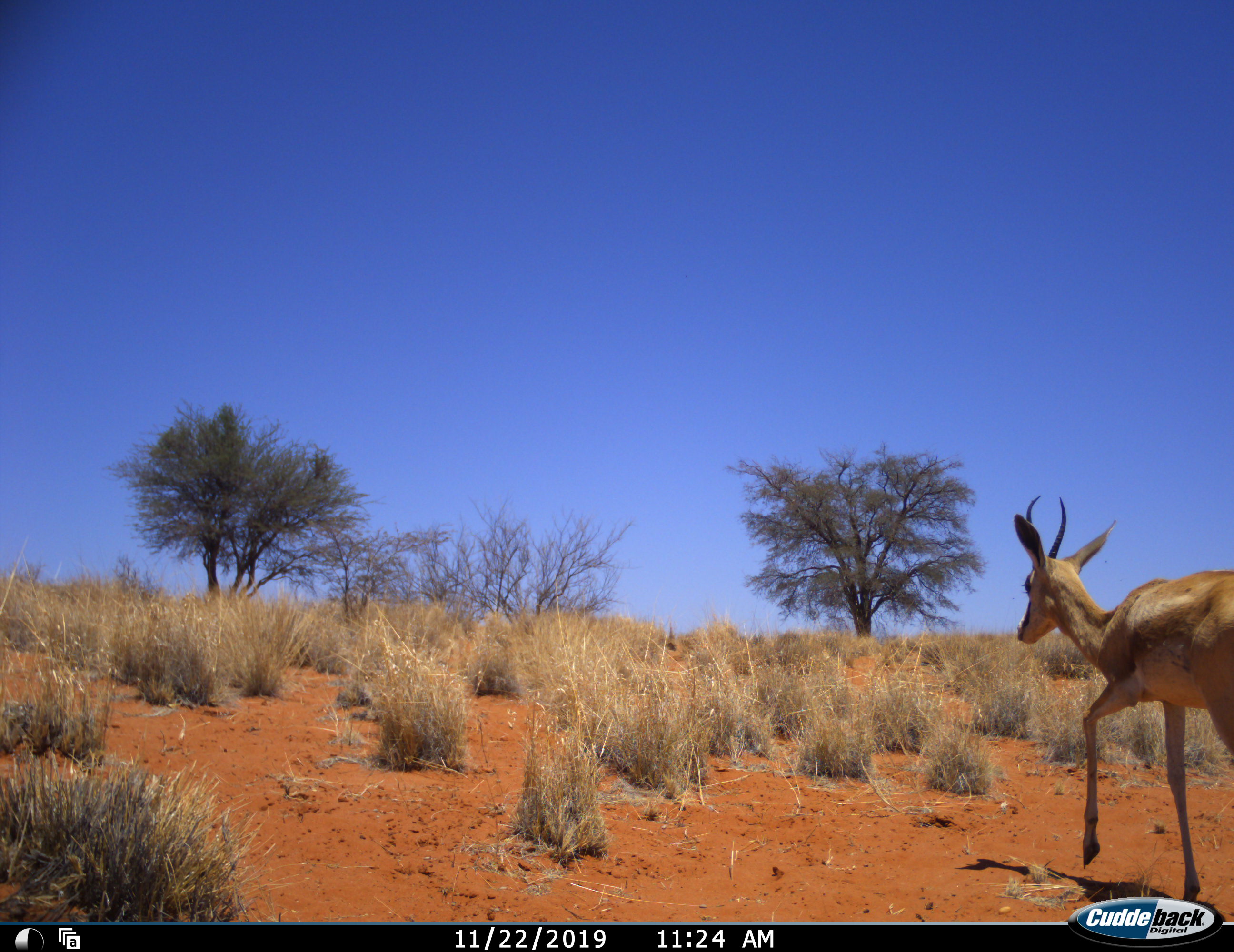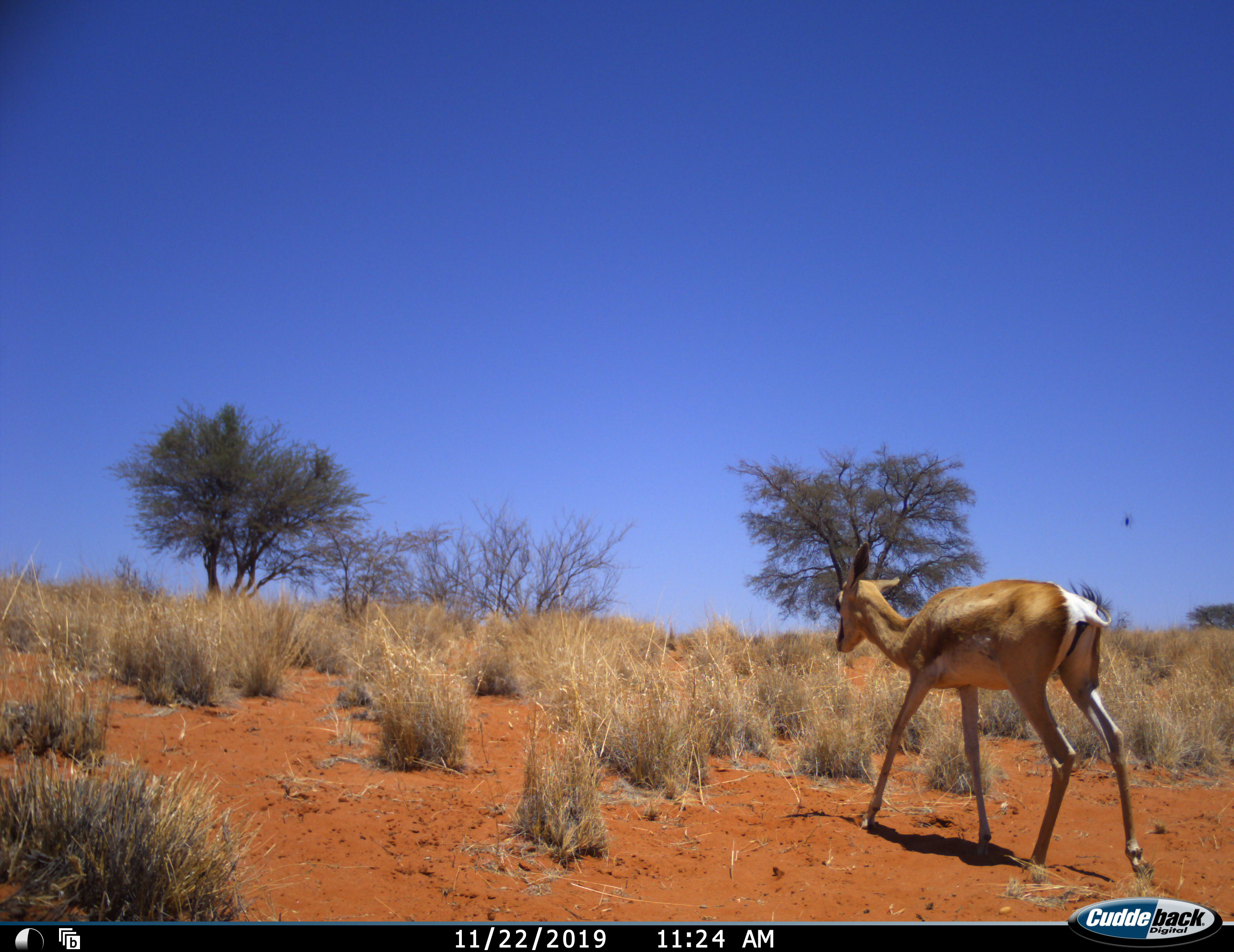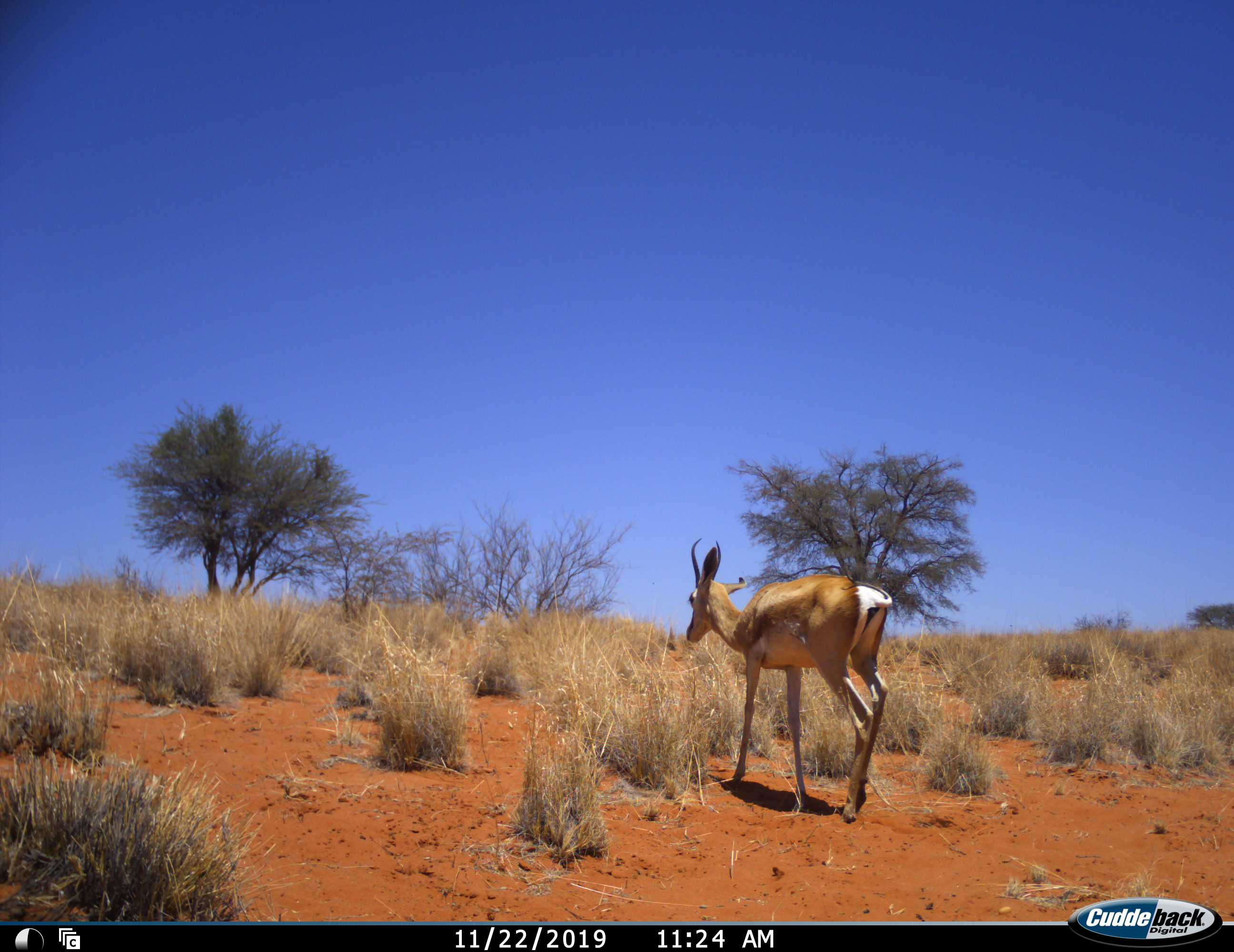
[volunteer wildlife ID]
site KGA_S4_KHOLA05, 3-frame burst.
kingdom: Animalia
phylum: Chordata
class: Mammalia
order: Artiodactyla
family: Bovidae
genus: Antidorcas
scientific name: Antidorcas marsupialis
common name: springbok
Springbok (Antidorcas marsupialis), count 1. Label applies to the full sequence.